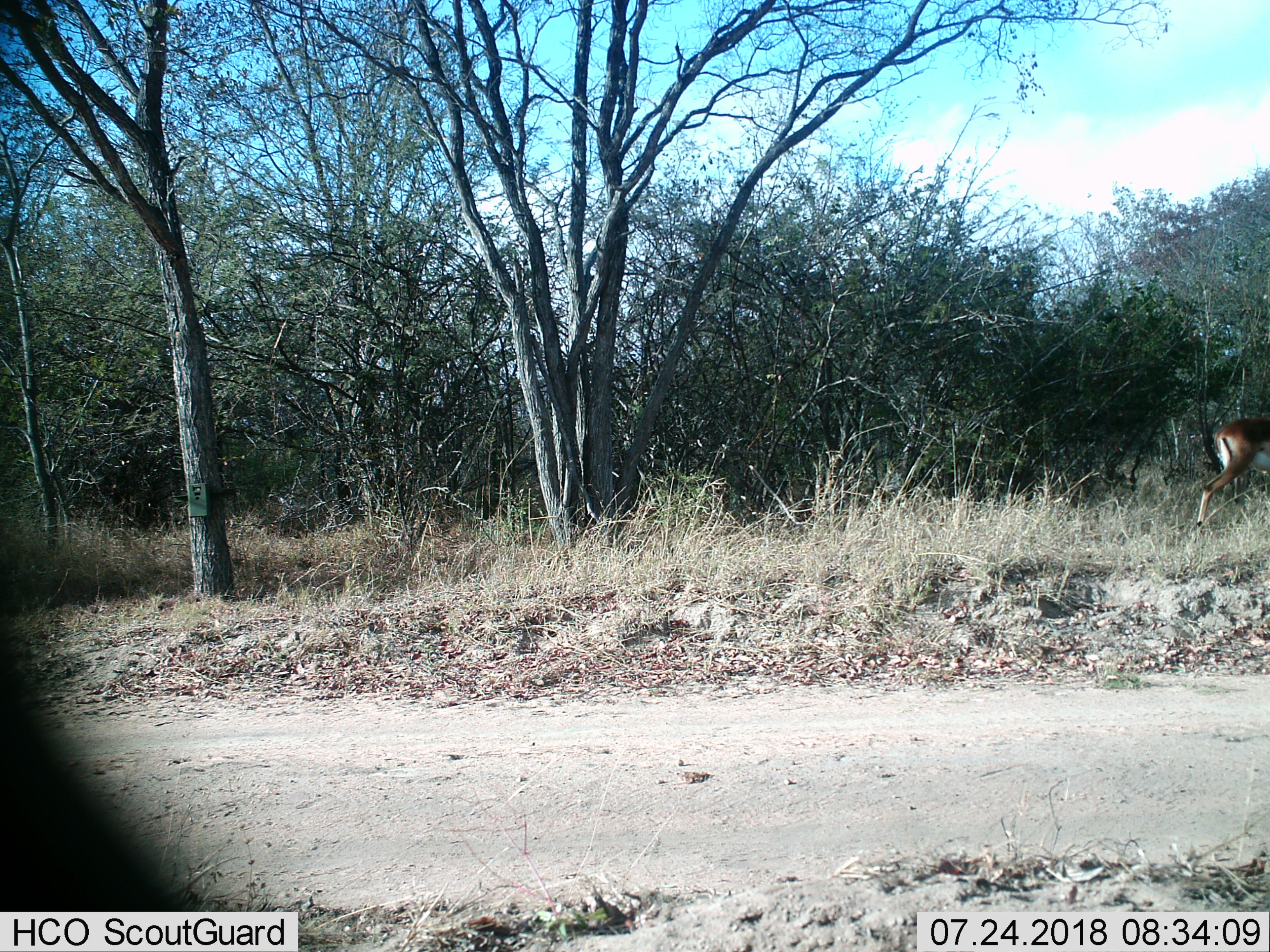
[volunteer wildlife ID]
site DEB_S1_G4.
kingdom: Animalia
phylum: Chordata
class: Mammalia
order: Artiodactyla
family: Bovidae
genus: Aepyceros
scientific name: Aepyceros melampus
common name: impala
Impala (Aepyceros melampus), count 1. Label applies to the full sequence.